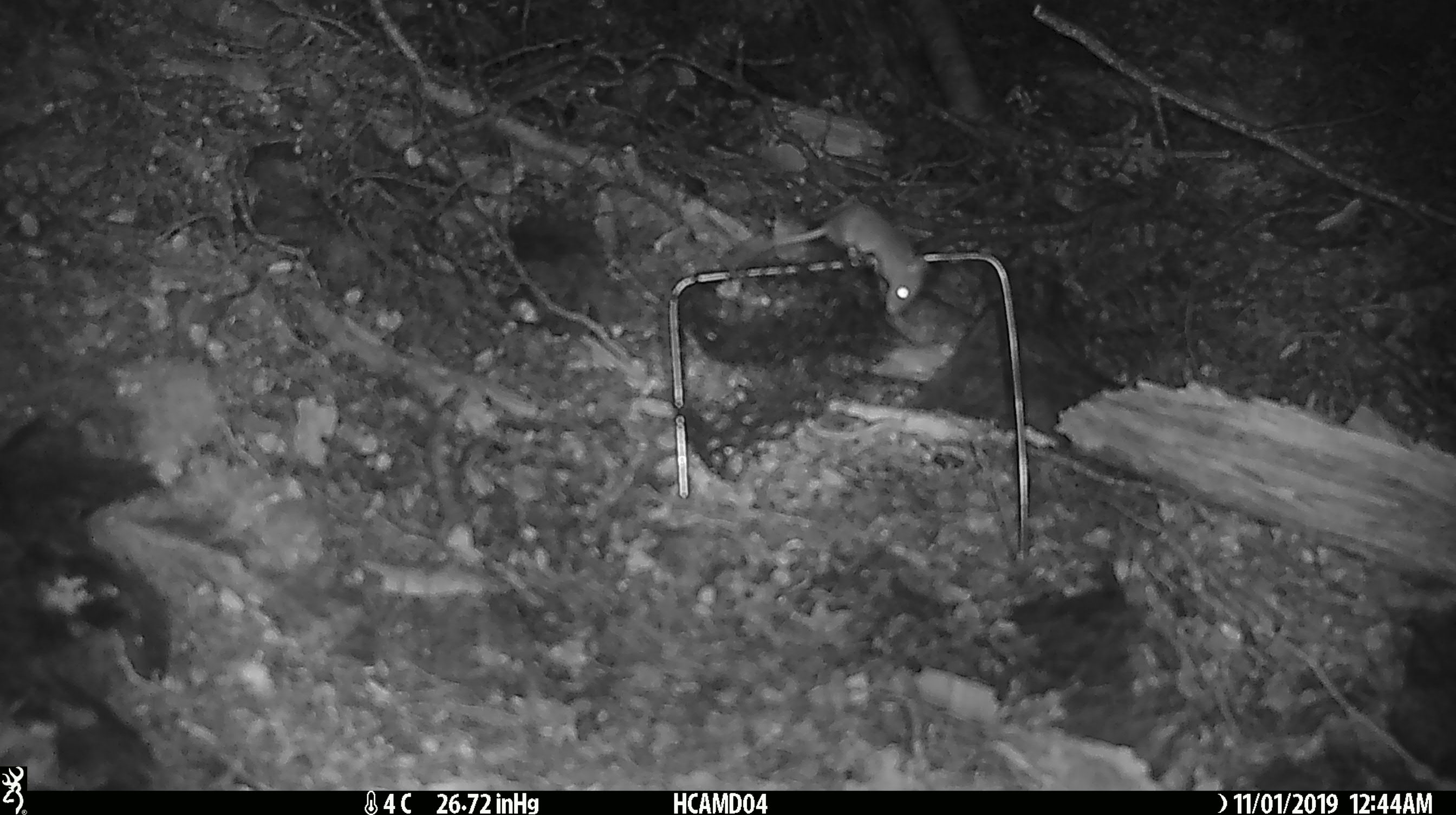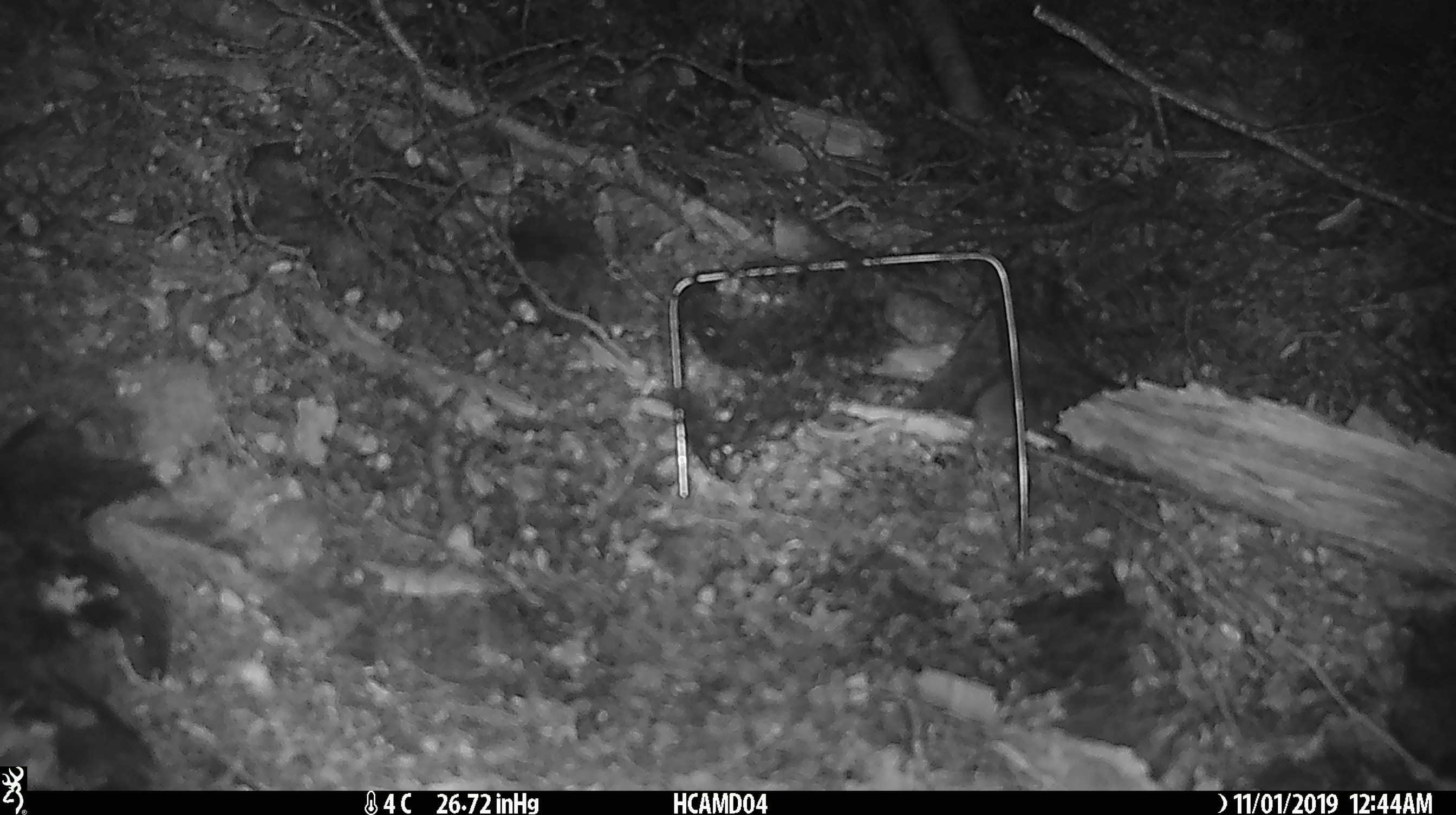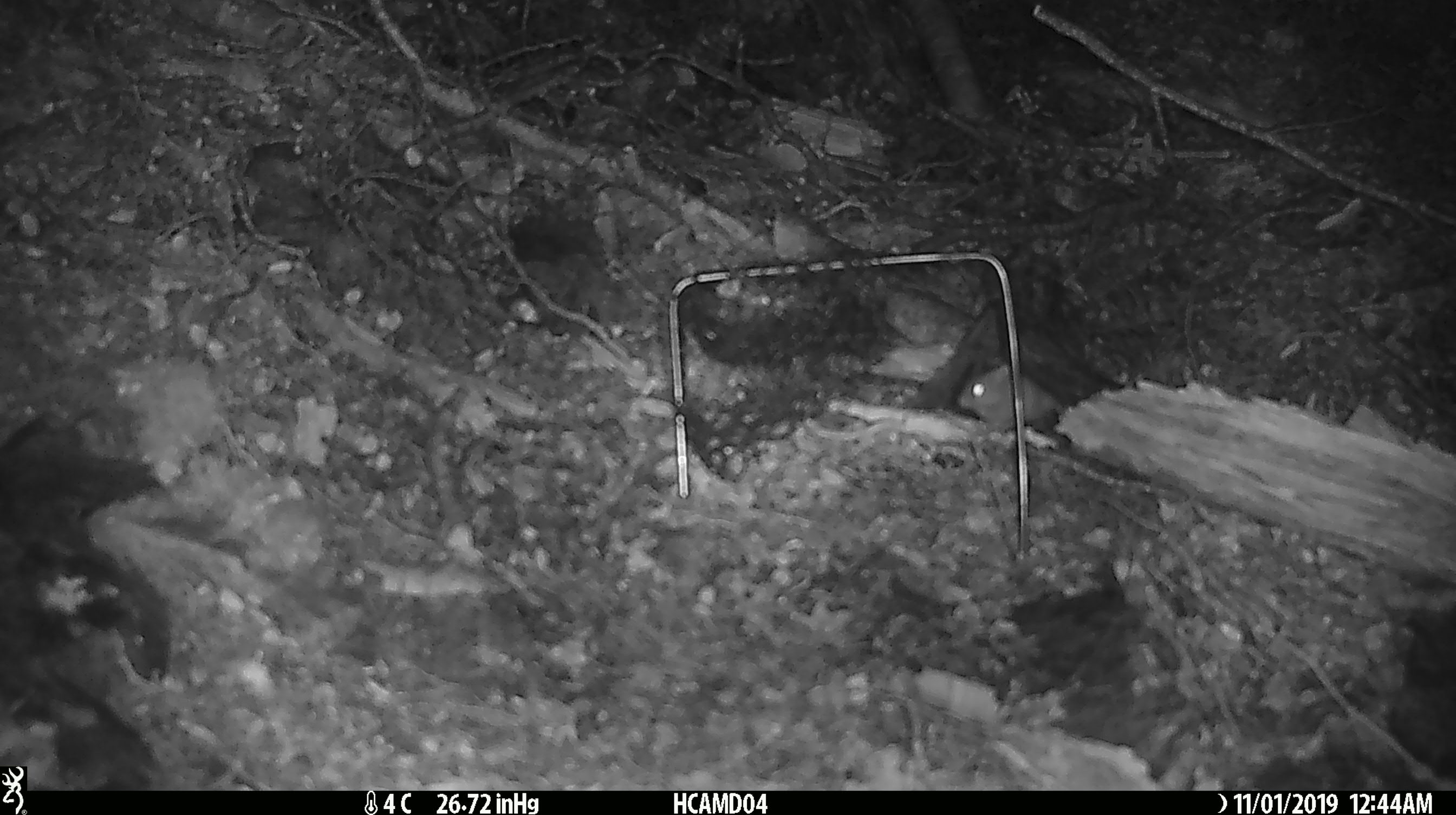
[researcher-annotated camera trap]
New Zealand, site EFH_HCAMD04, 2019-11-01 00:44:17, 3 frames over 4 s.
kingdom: Animalia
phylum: Chordata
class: Mammalia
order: Rodentia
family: Muridae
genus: Mus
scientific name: Mus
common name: mouse